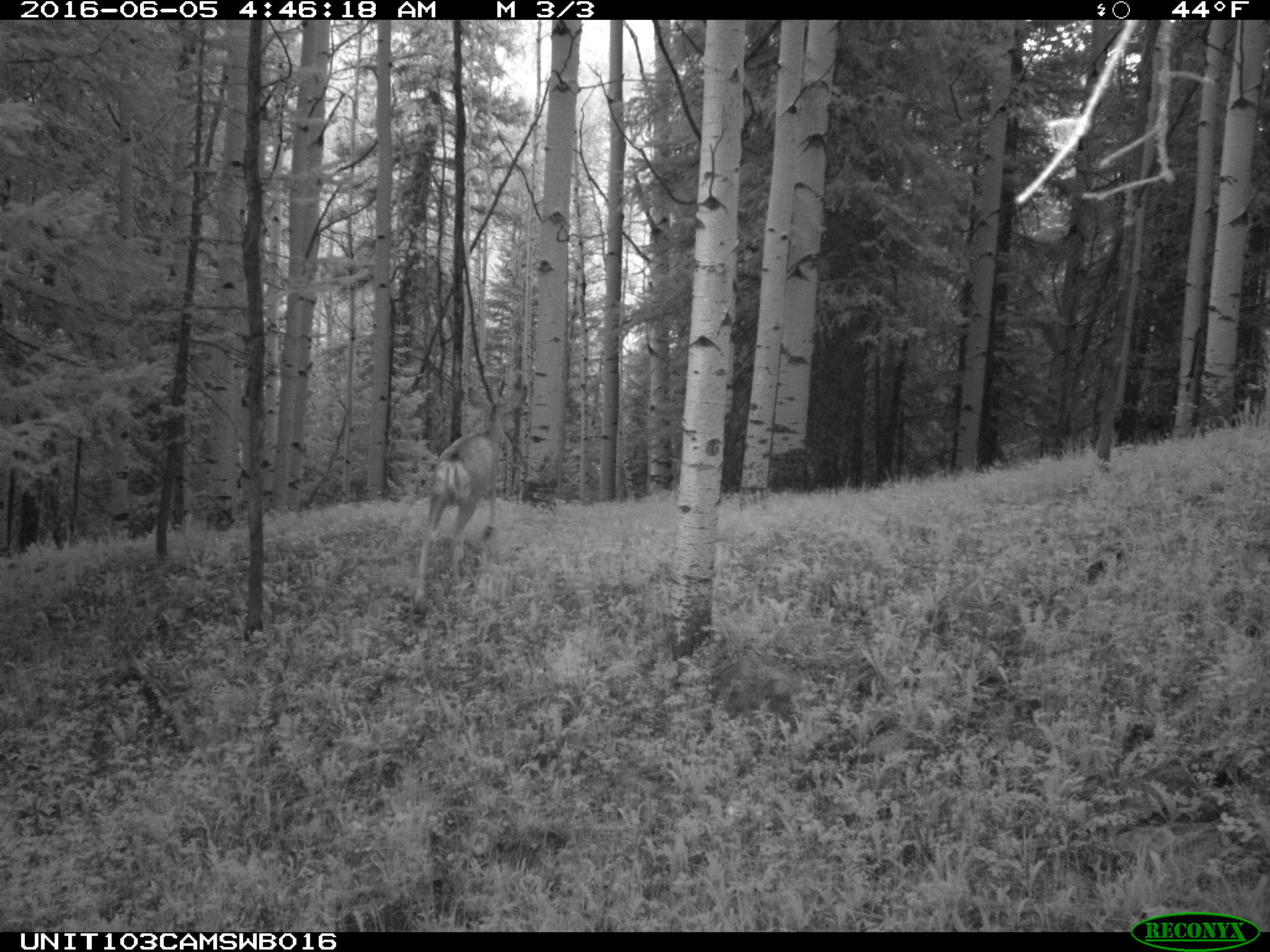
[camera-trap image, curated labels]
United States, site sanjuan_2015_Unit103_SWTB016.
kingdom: Animalia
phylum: Chordata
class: Mammalia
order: Artiodactyla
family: Cervidae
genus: Odocoileus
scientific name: Odocoileus hemionus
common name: mule deer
Odocoileus hemionus (mule deer).